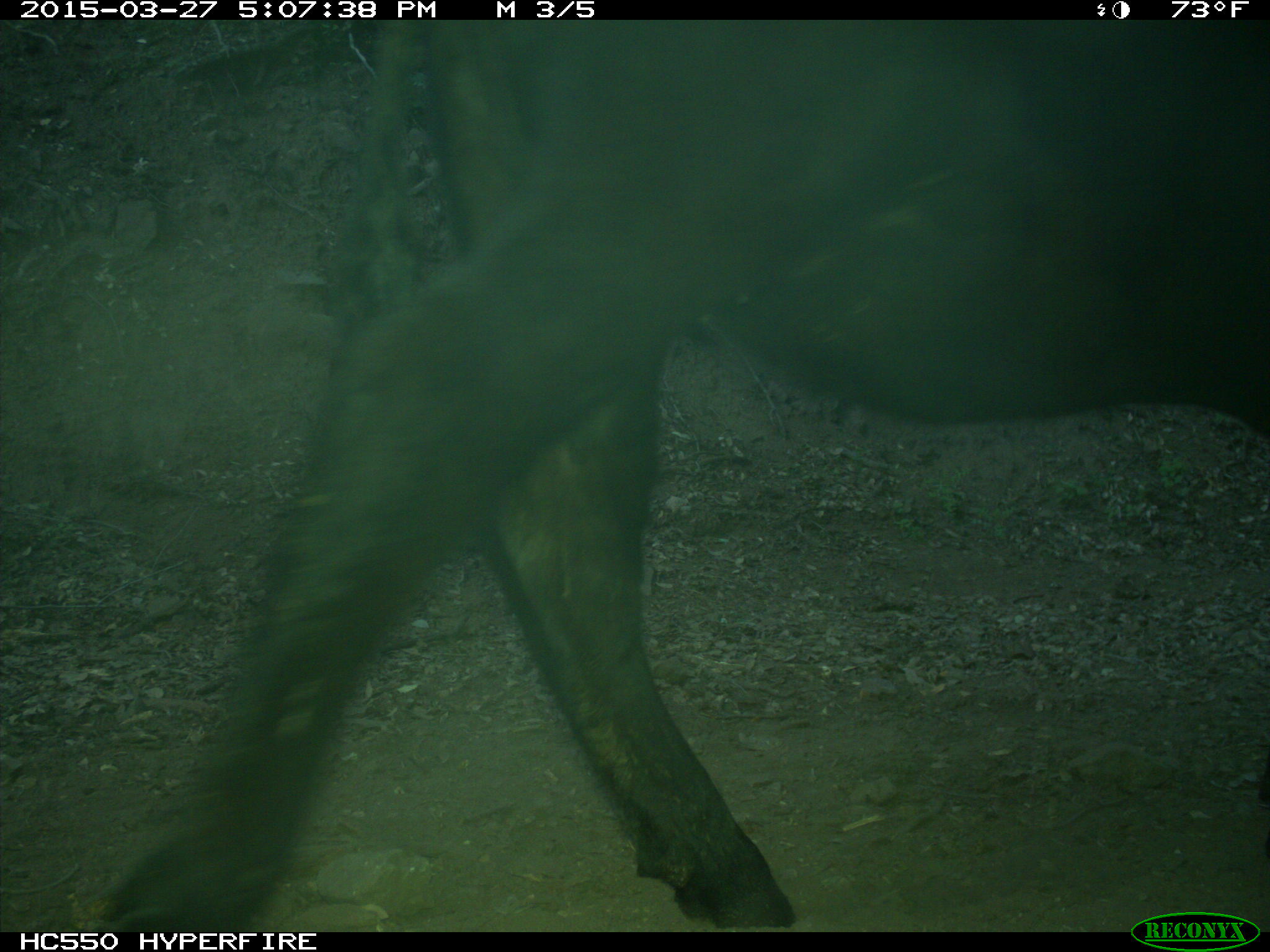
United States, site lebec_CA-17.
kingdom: Animalia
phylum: Chordata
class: Mammalia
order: Artiodactyla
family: Bovidae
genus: Bos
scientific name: Bos taurus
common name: domestic cow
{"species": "Bos taurus (domestic cow)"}